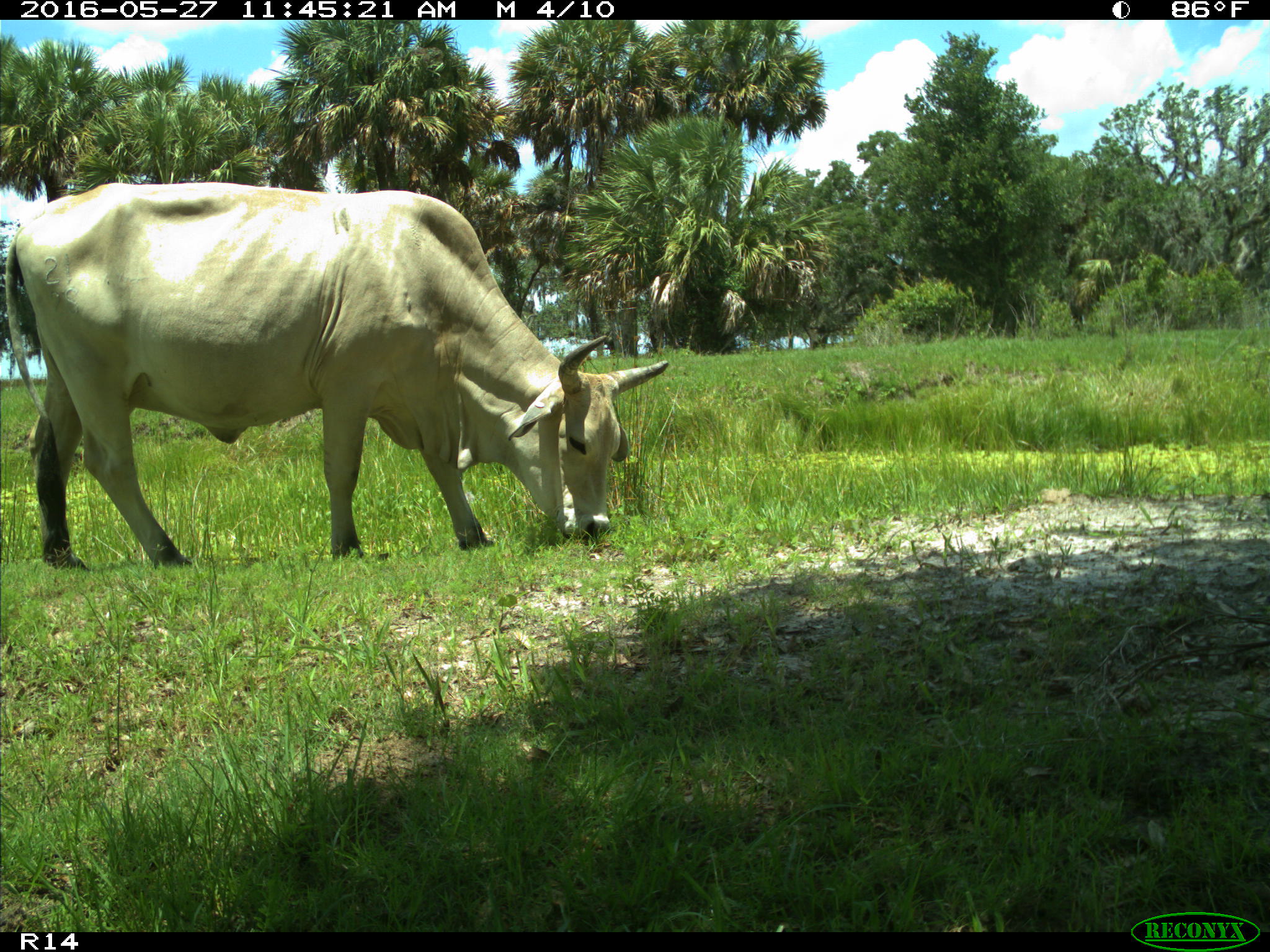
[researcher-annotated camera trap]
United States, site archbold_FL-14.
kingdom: Animalia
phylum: Chordata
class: Mammalia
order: Artiodactyla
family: Bovidae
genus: Bos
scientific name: Bos taurus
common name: domestic cow